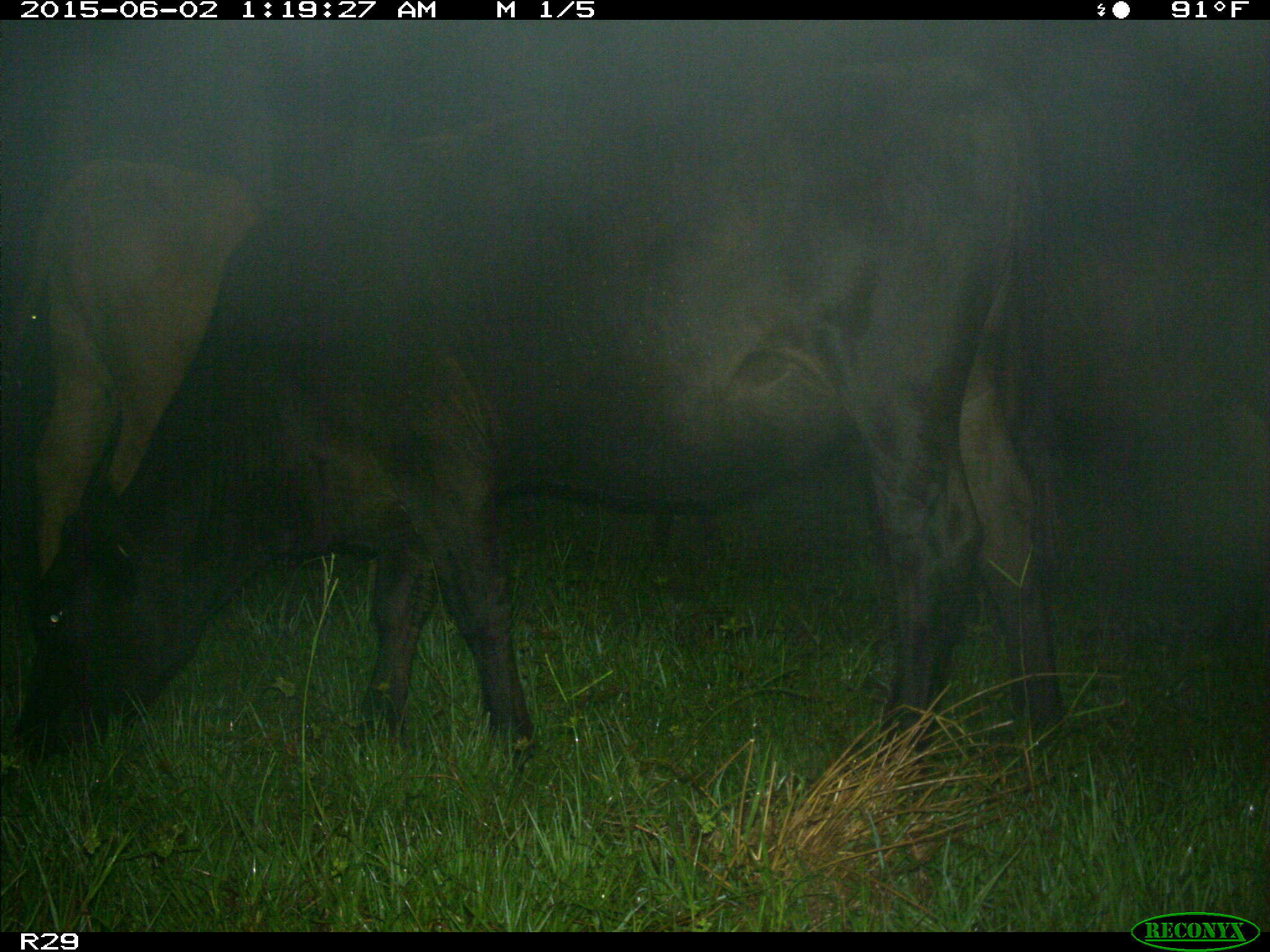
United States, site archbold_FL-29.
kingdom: Animalia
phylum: Chordata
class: Mammalia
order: Artiodactyla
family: Bovidae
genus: Bos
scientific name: Bos taurus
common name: domestic cow